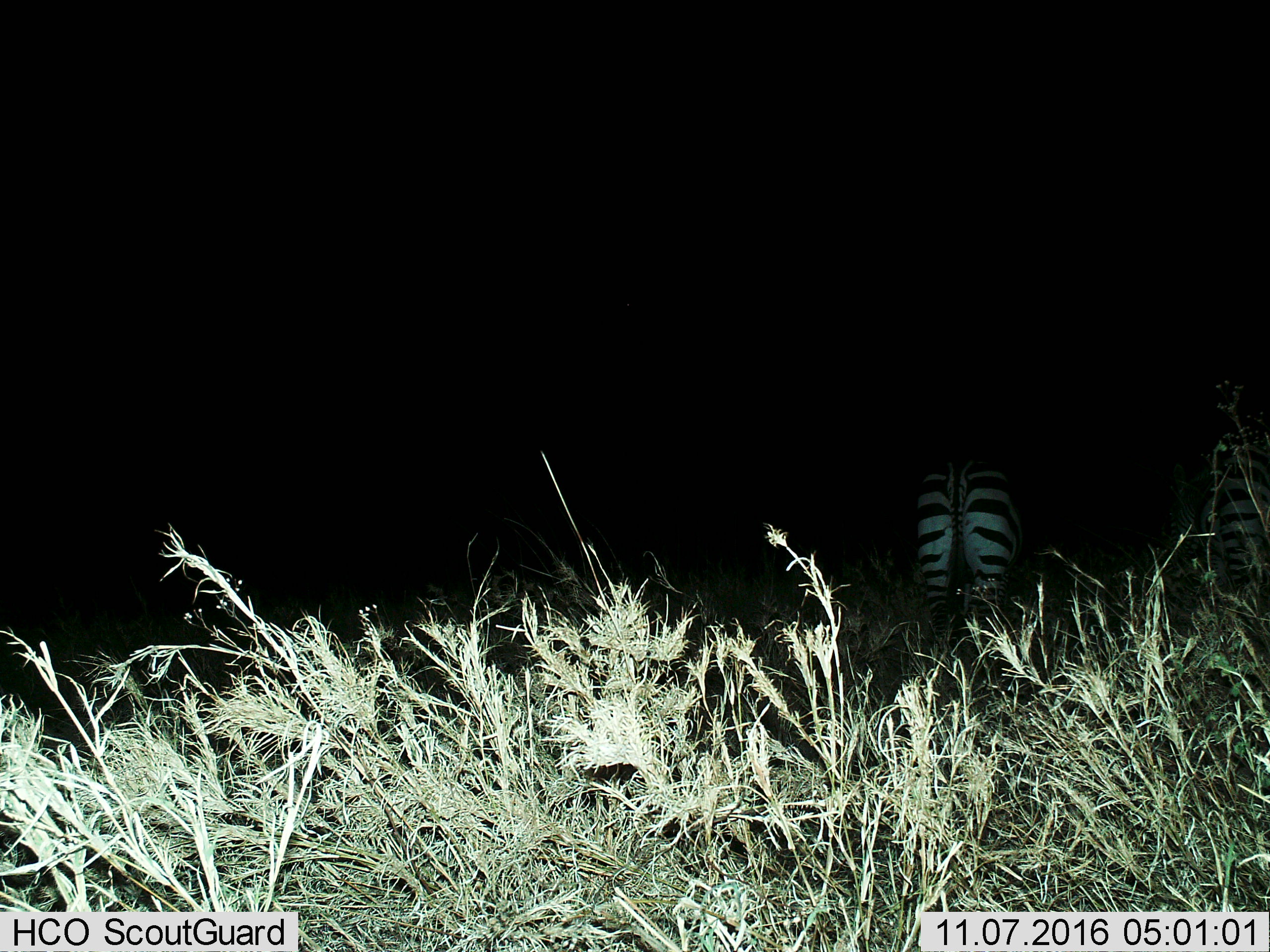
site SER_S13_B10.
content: unidentified animal